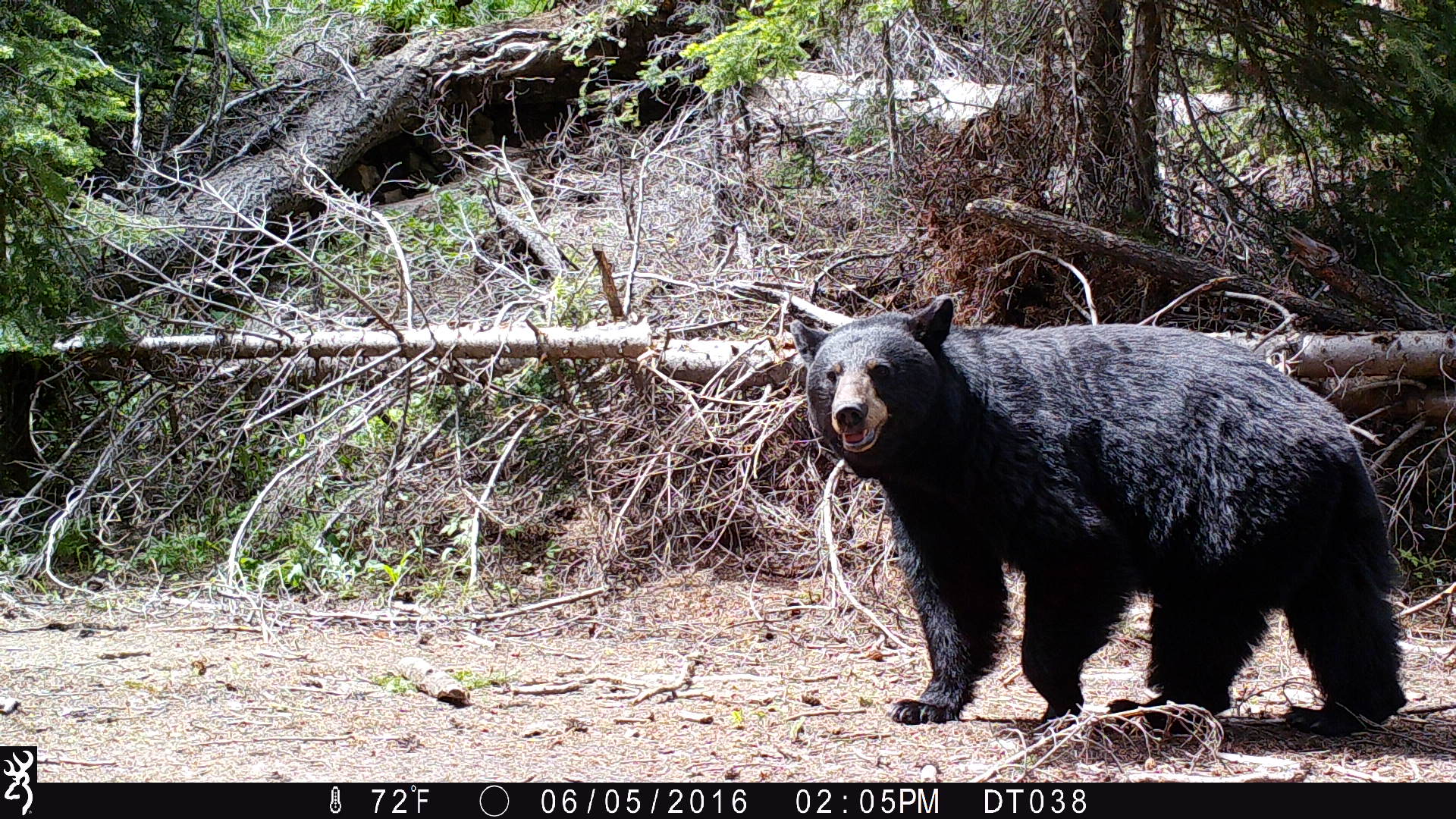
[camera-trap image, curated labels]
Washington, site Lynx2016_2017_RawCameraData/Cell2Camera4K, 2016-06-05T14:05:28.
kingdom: Animalia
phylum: Chordata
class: Mammalia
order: Carnivora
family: Ursidae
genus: Ursus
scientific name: Ursus americanus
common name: american black bear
Ursus americanus (american black bear). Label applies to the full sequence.